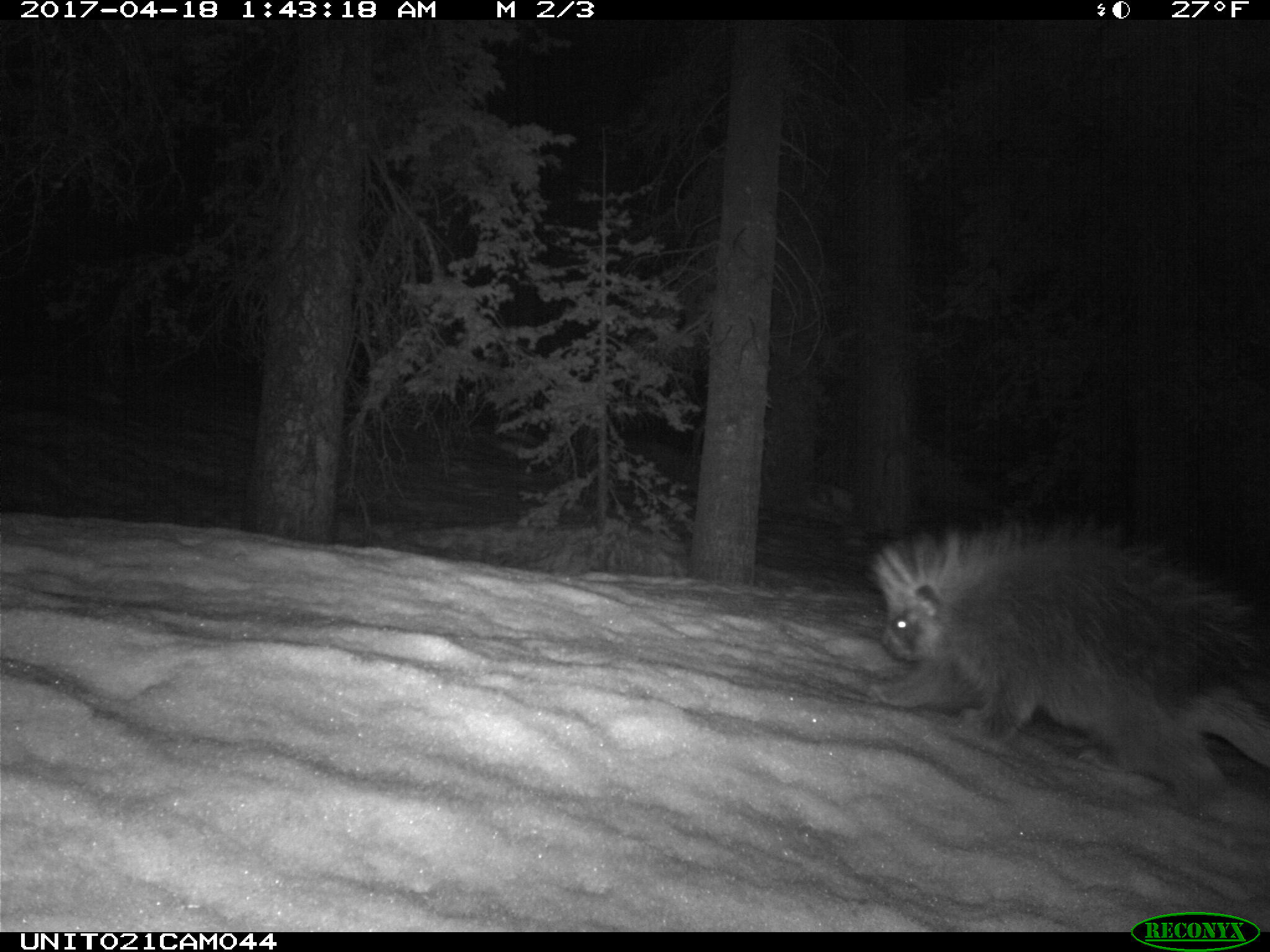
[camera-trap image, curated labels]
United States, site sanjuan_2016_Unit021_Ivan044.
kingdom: Animalia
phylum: Chordata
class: Mammalia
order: Rodentia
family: Erethizontidae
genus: Erethizon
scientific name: Erethizon dorsatum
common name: north american porcupine